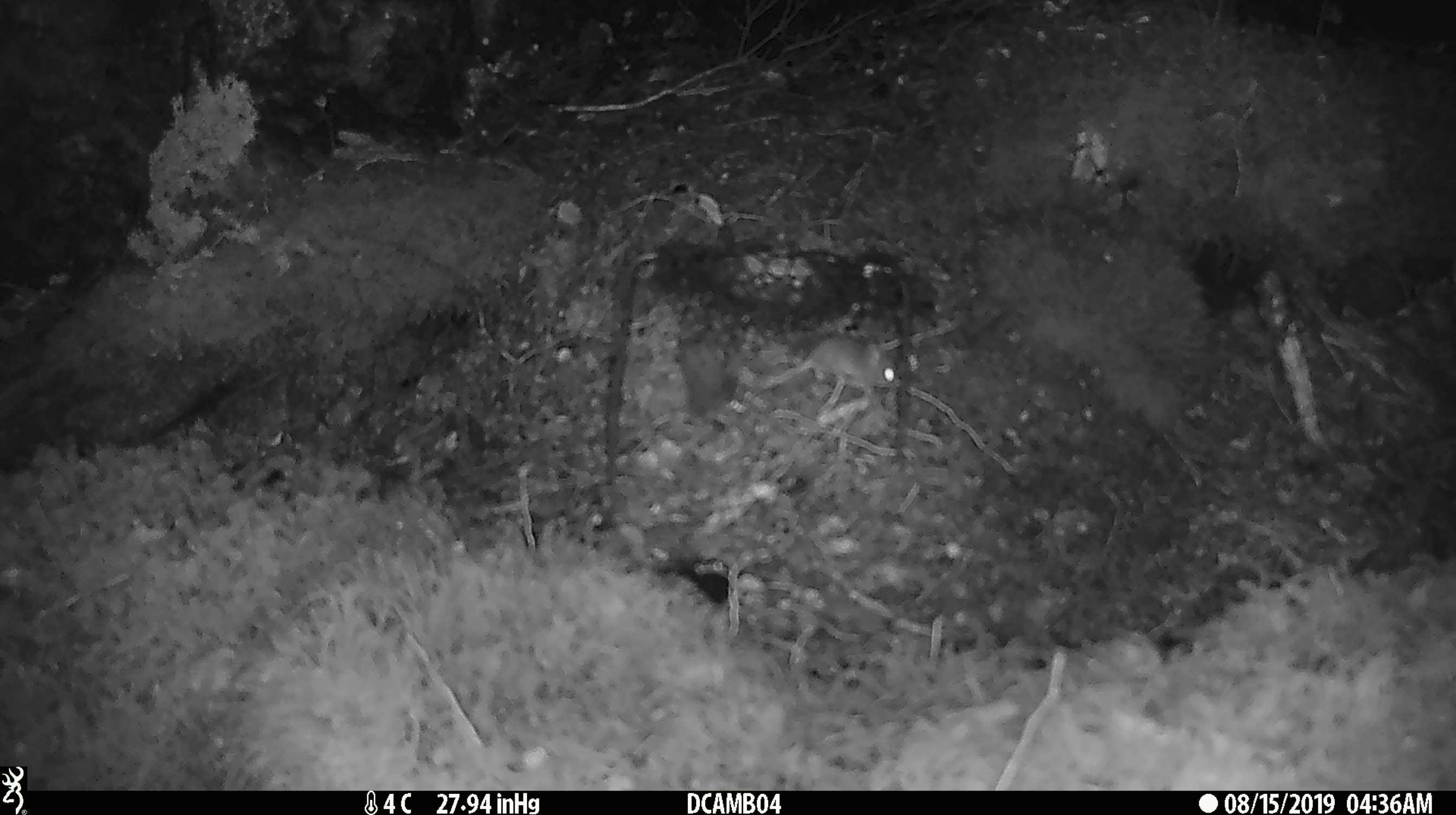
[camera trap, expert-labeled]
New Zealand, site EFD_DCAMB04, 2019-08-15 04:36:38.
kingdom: Animalia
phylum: Chordata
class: Mammalia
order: Rodentia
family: Muridae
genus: Mus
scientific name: Mus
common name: mouse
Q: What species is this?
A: Mouse (Mus).